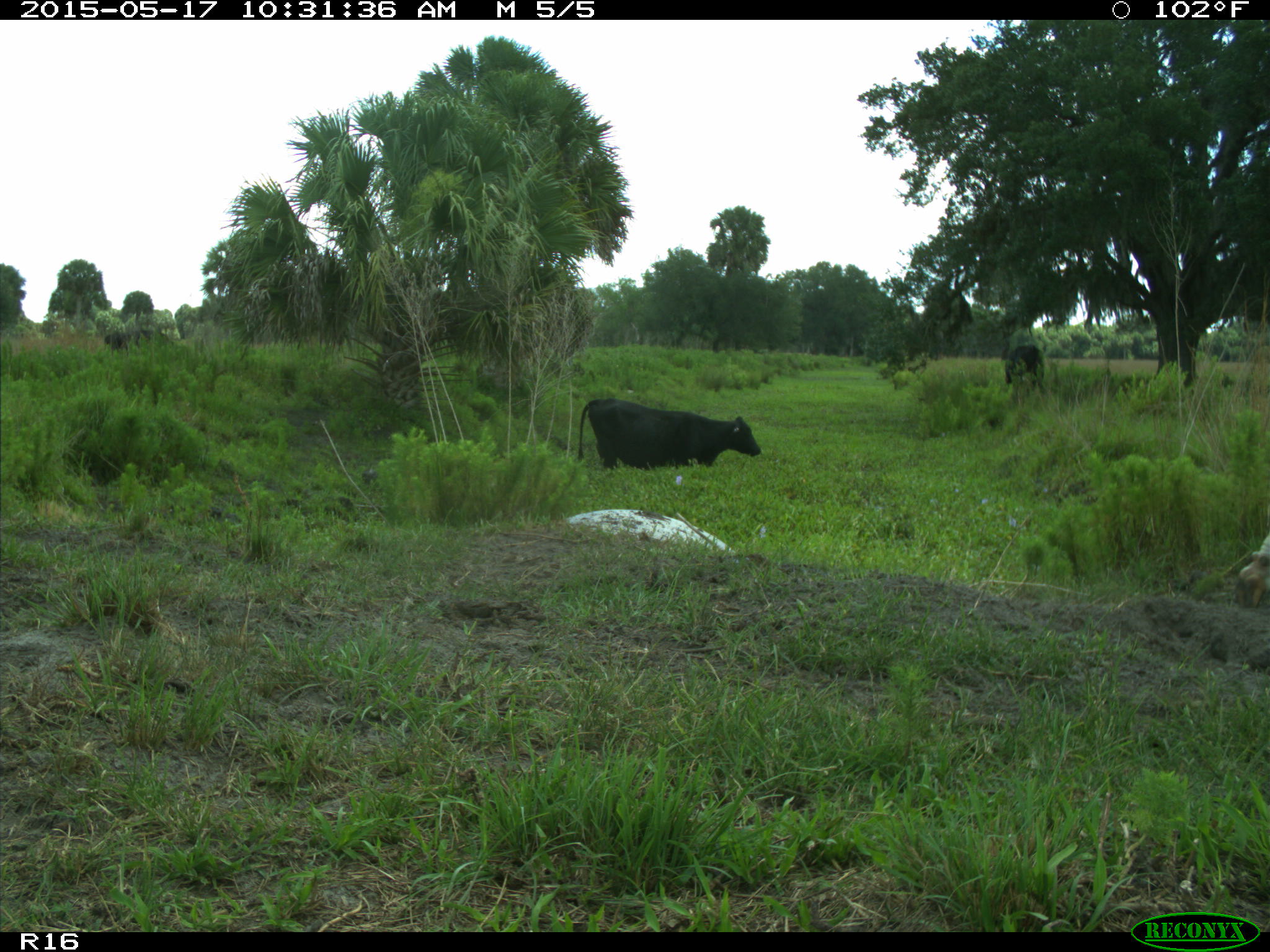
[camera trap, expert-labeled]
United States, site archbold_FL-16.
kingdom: Animalia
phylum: Chordata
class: Mammalia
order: Artiodactyla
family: Bovidae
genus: Bos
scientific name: Bos taurus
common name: domestic cow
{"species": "Bos taurus (domestic cow)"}